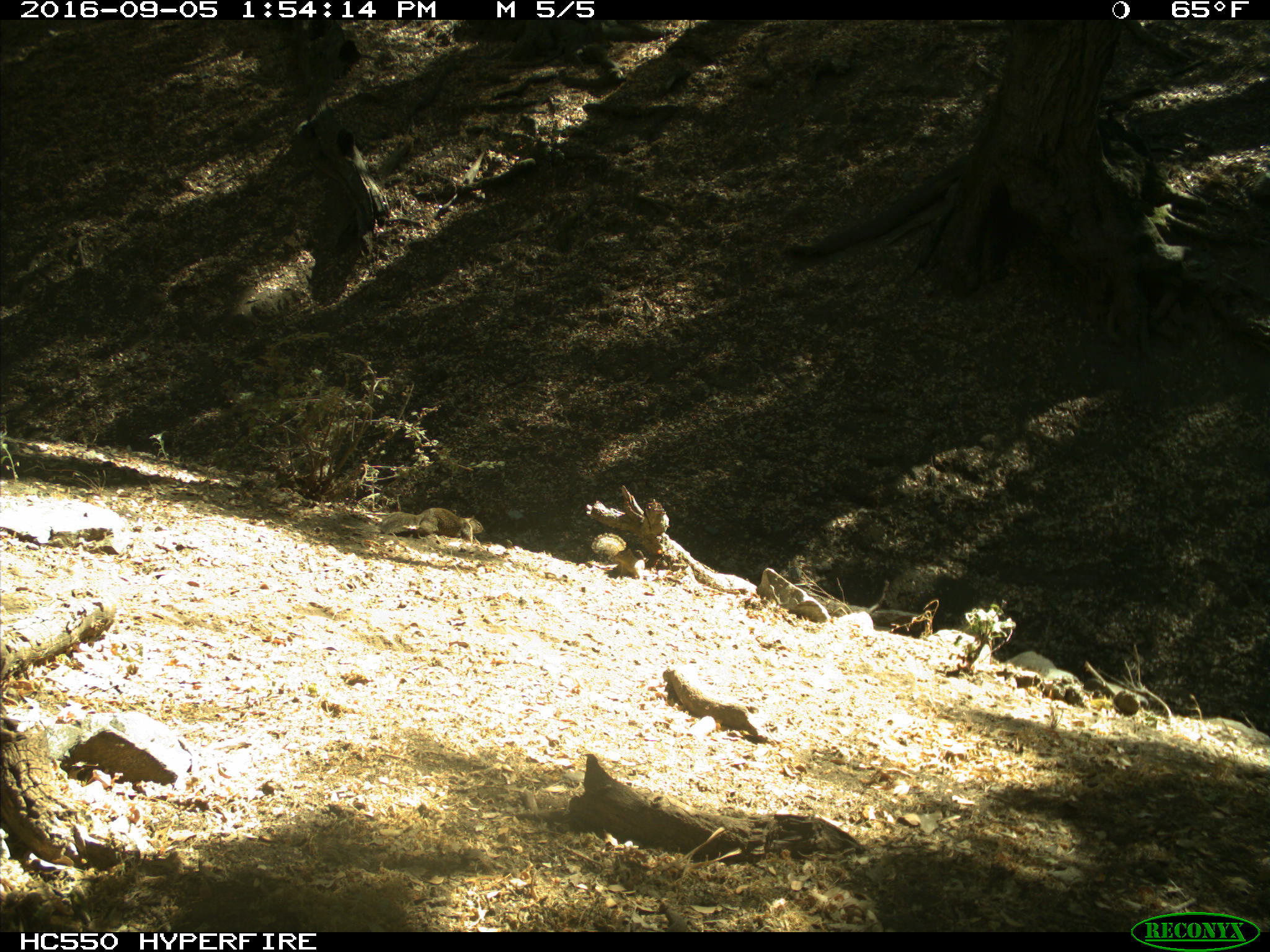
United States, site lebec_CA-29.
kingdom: Animalia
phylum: Chordata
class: Mammalia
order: Rodentia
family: Sciuridae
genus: Otospermophilus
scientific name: Otospermophilus beecheyi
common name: california ground squirrel